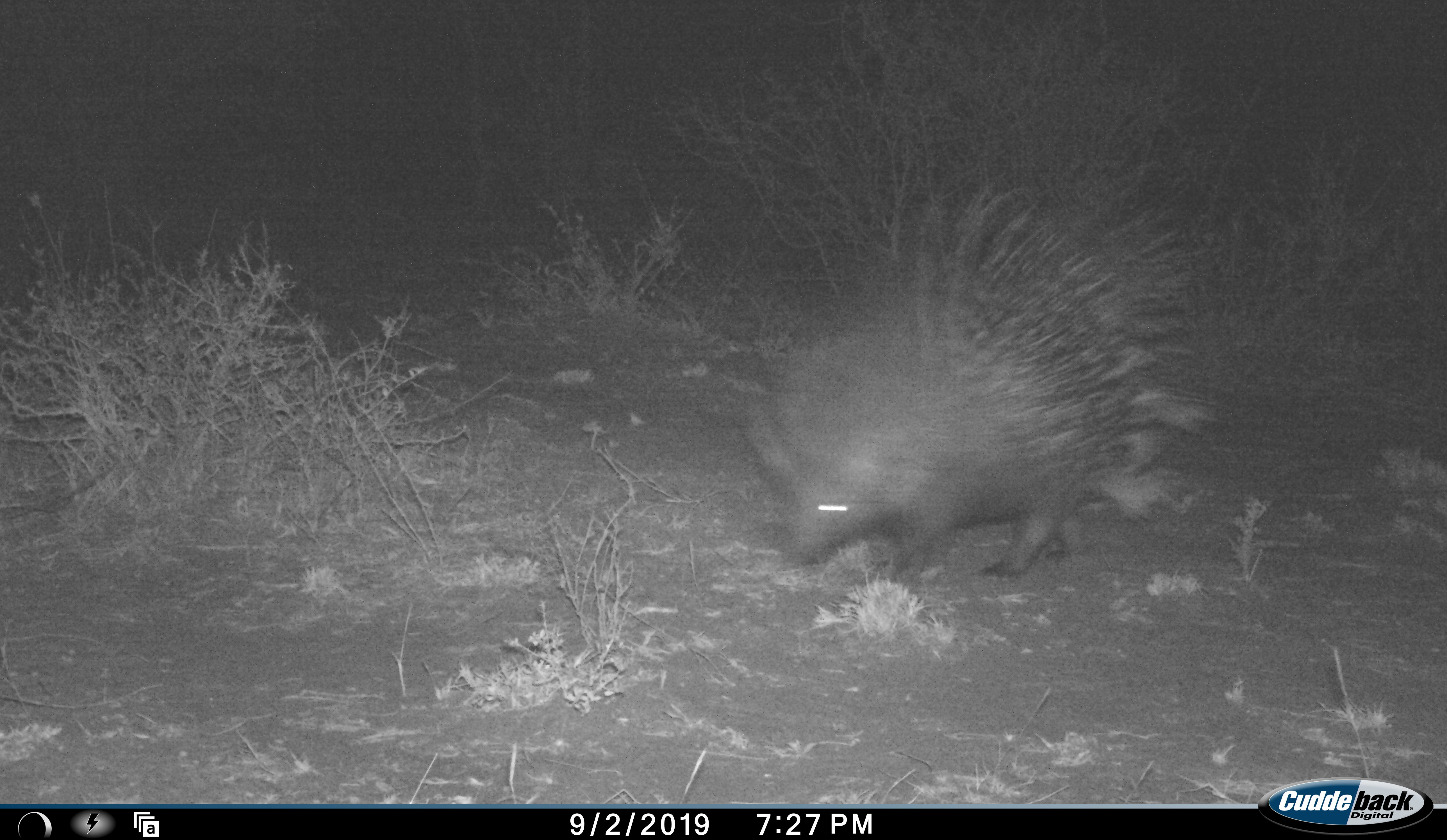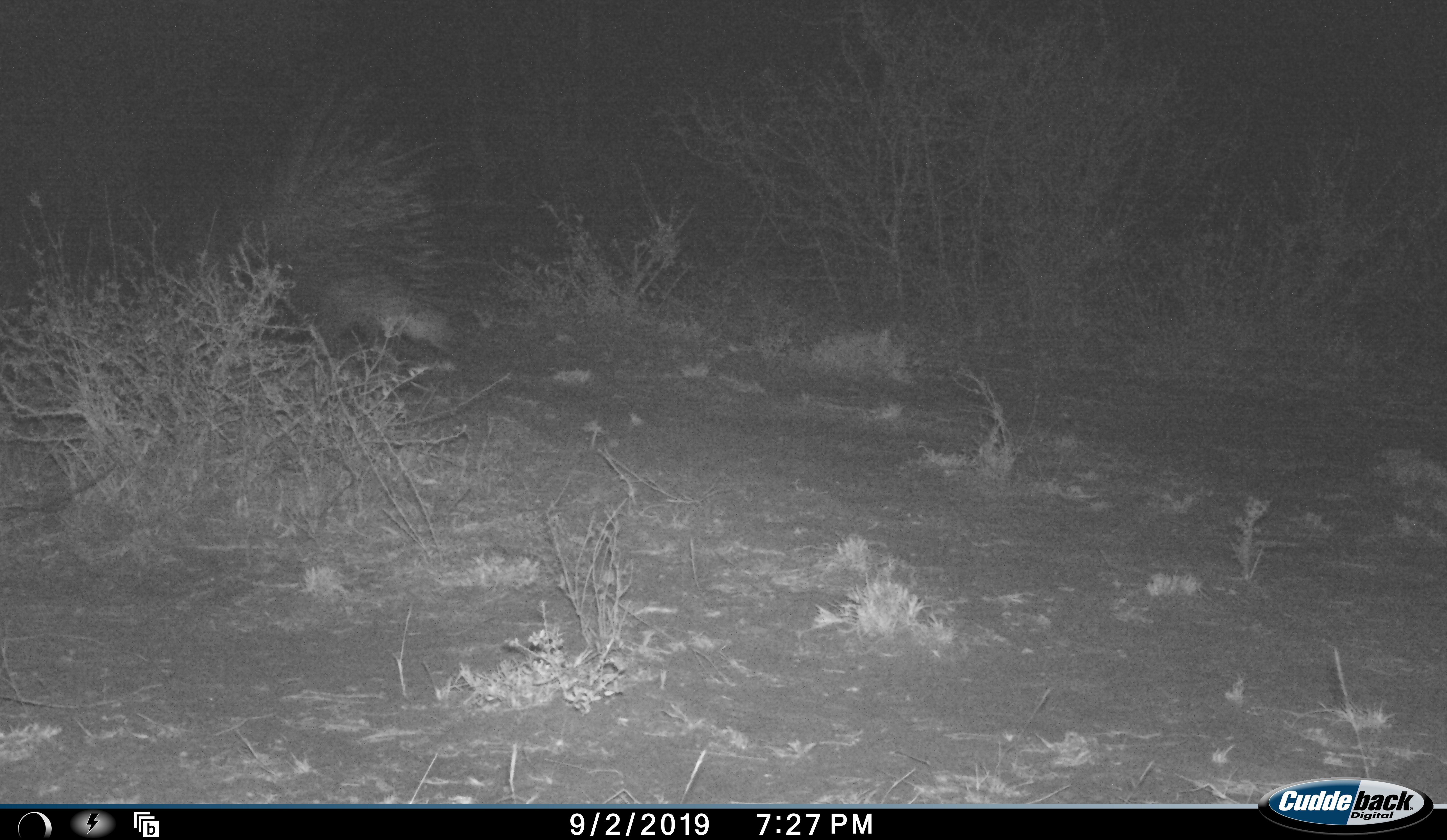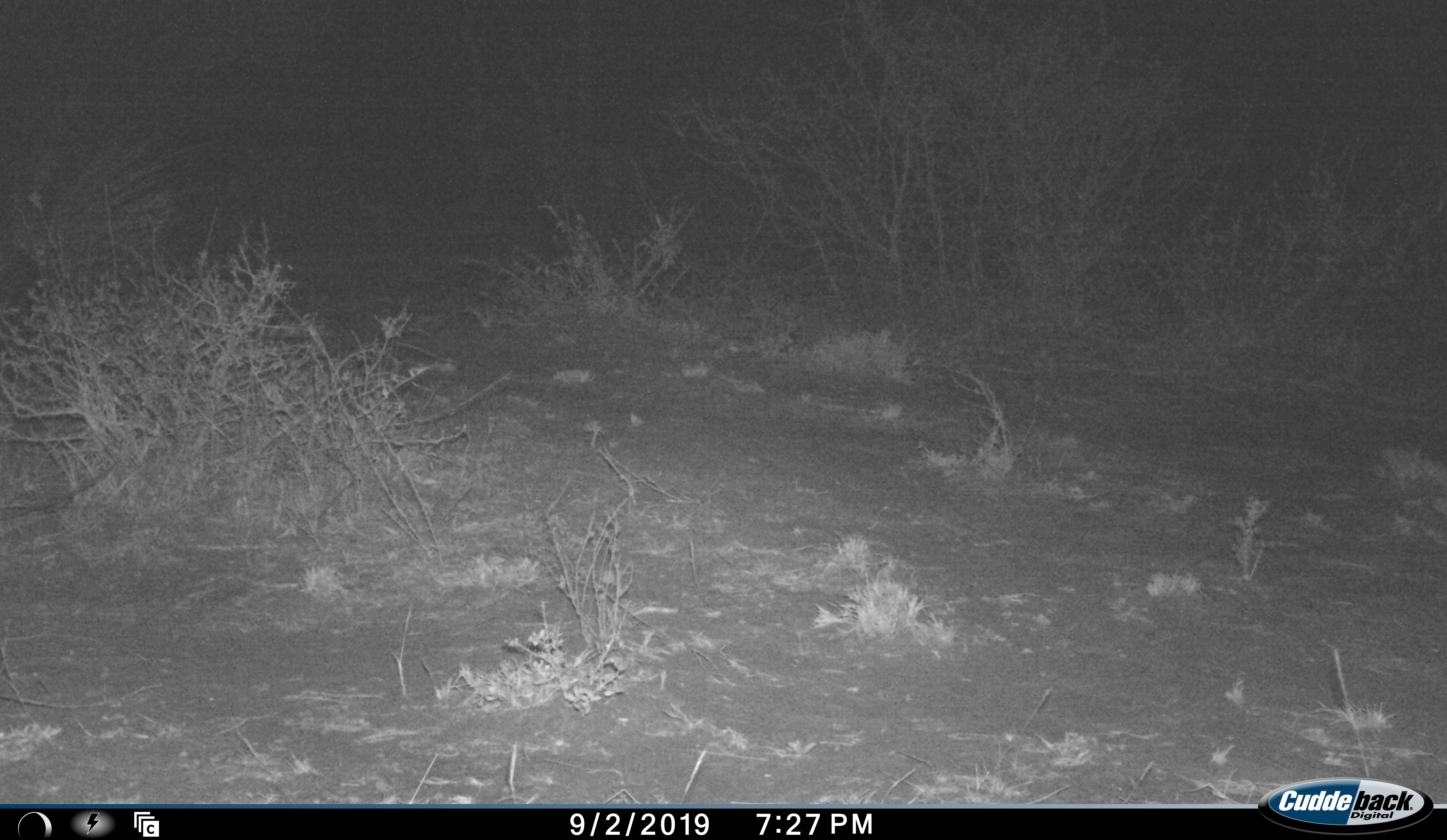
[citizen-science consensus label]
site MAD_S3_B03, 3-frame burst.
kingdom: Animalia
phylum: Chordata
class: Mammalia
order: Rodentia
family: Hystricidae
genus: Hystrix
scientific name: Hystrix cristata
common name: crested porcupine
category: porcupine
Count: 1.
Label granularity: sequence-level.